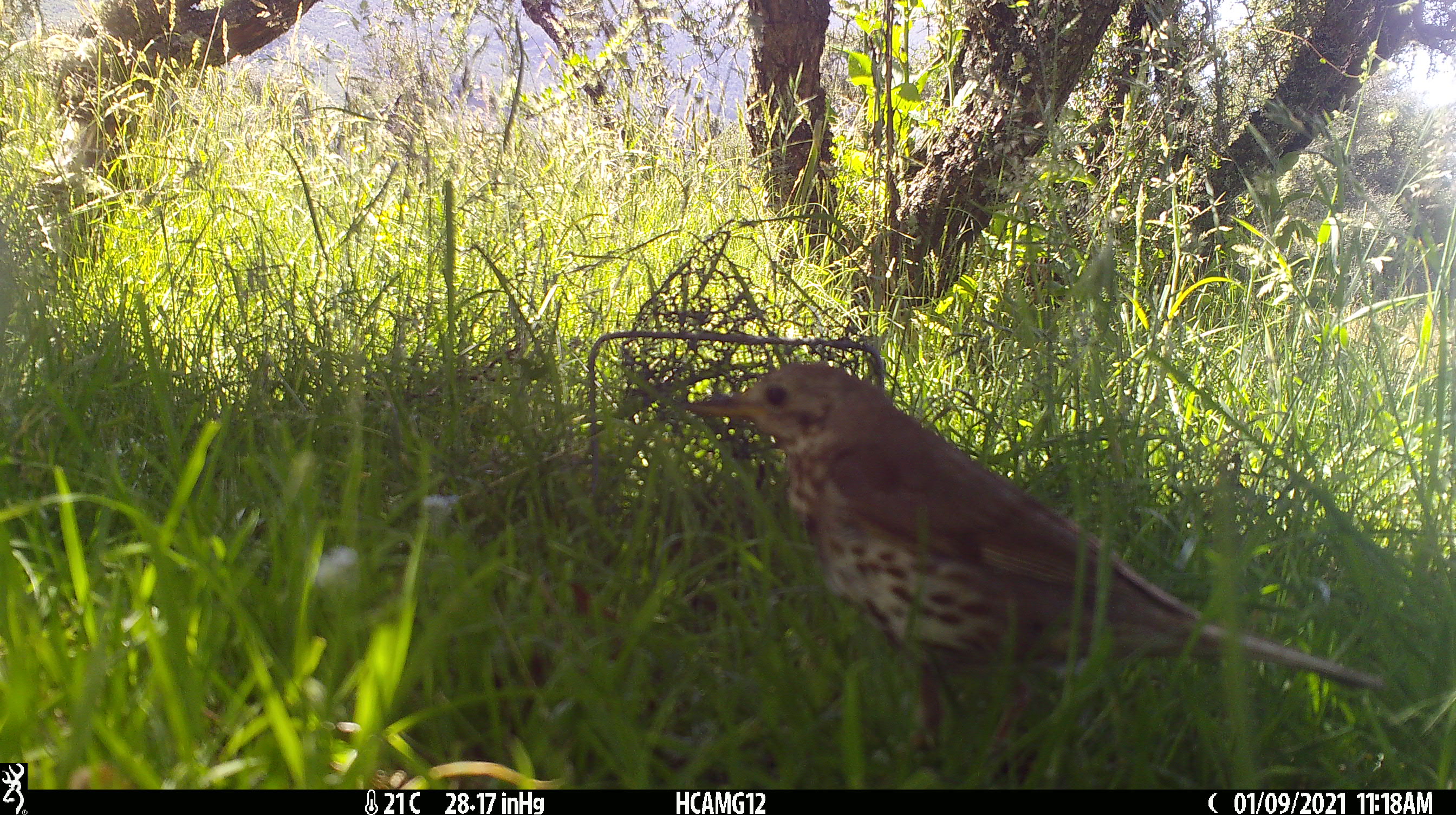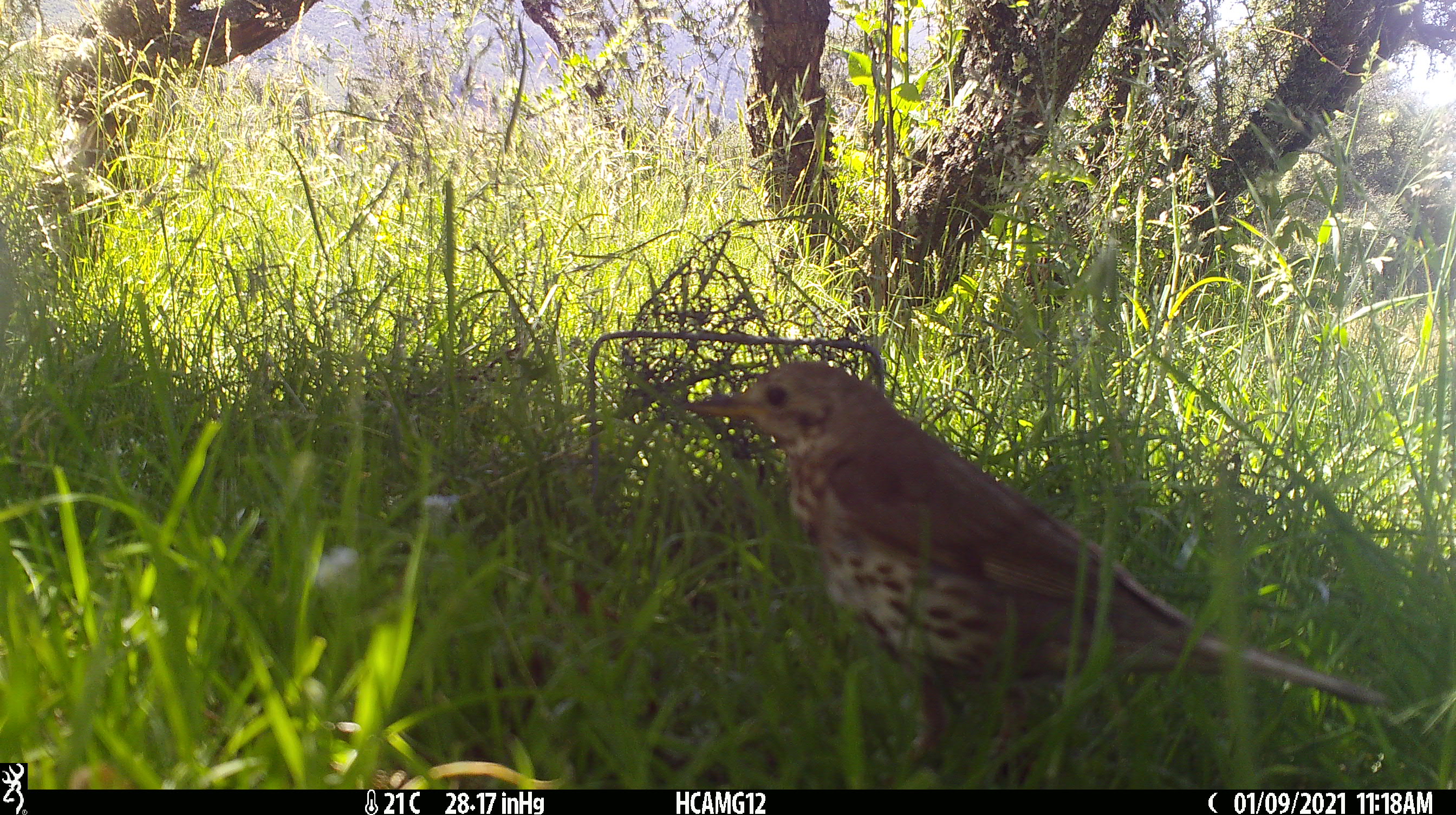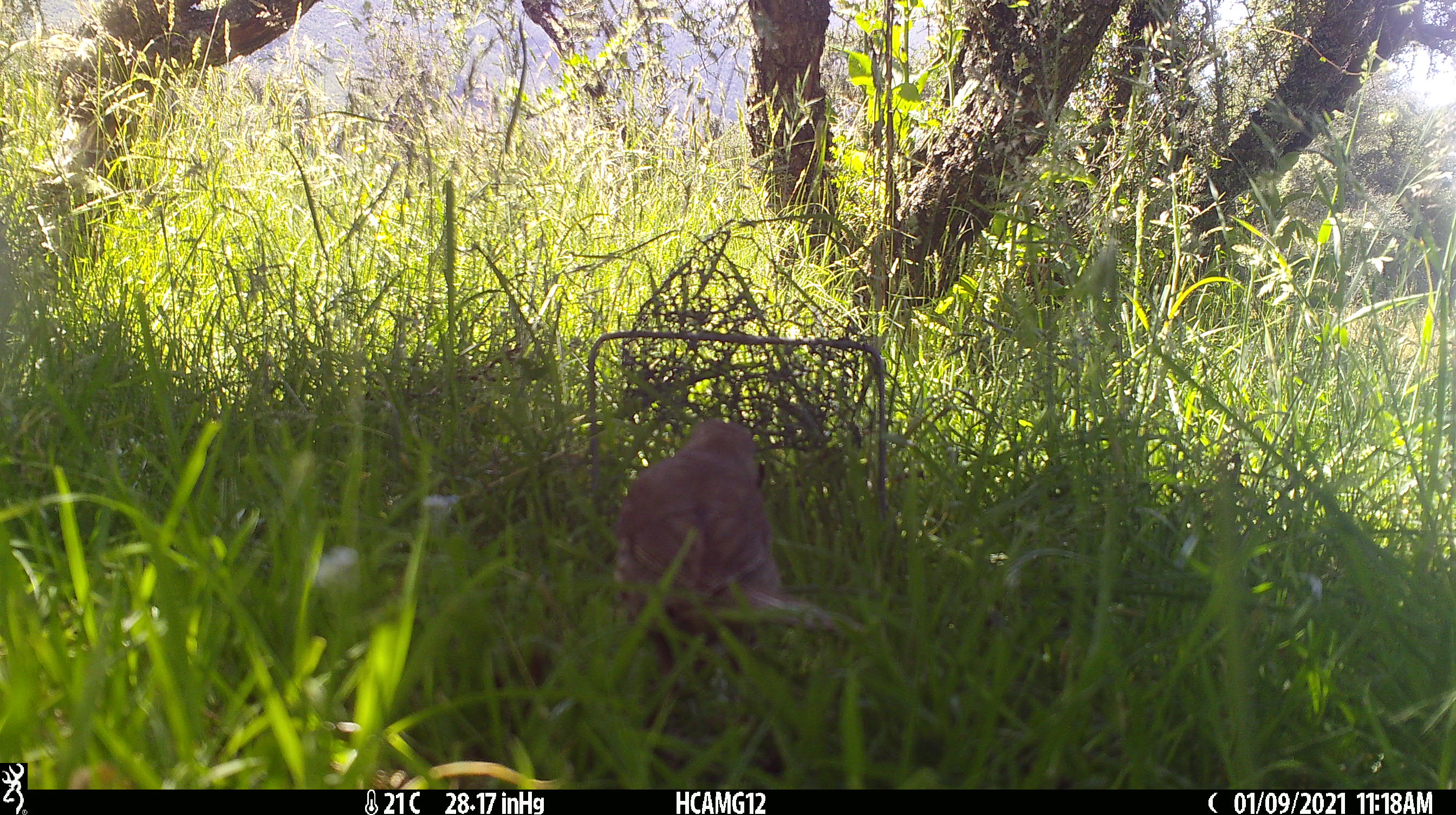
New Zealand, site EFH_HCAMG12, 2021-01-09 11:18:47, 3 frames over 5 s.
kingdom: Animalia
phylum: Chordata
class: Aves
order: Passeriformes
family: Turdidae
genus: Turdus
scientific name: Turdus philomelos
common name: song thrush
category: thrush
Thrush (song thrush) (Turdus philomelos).